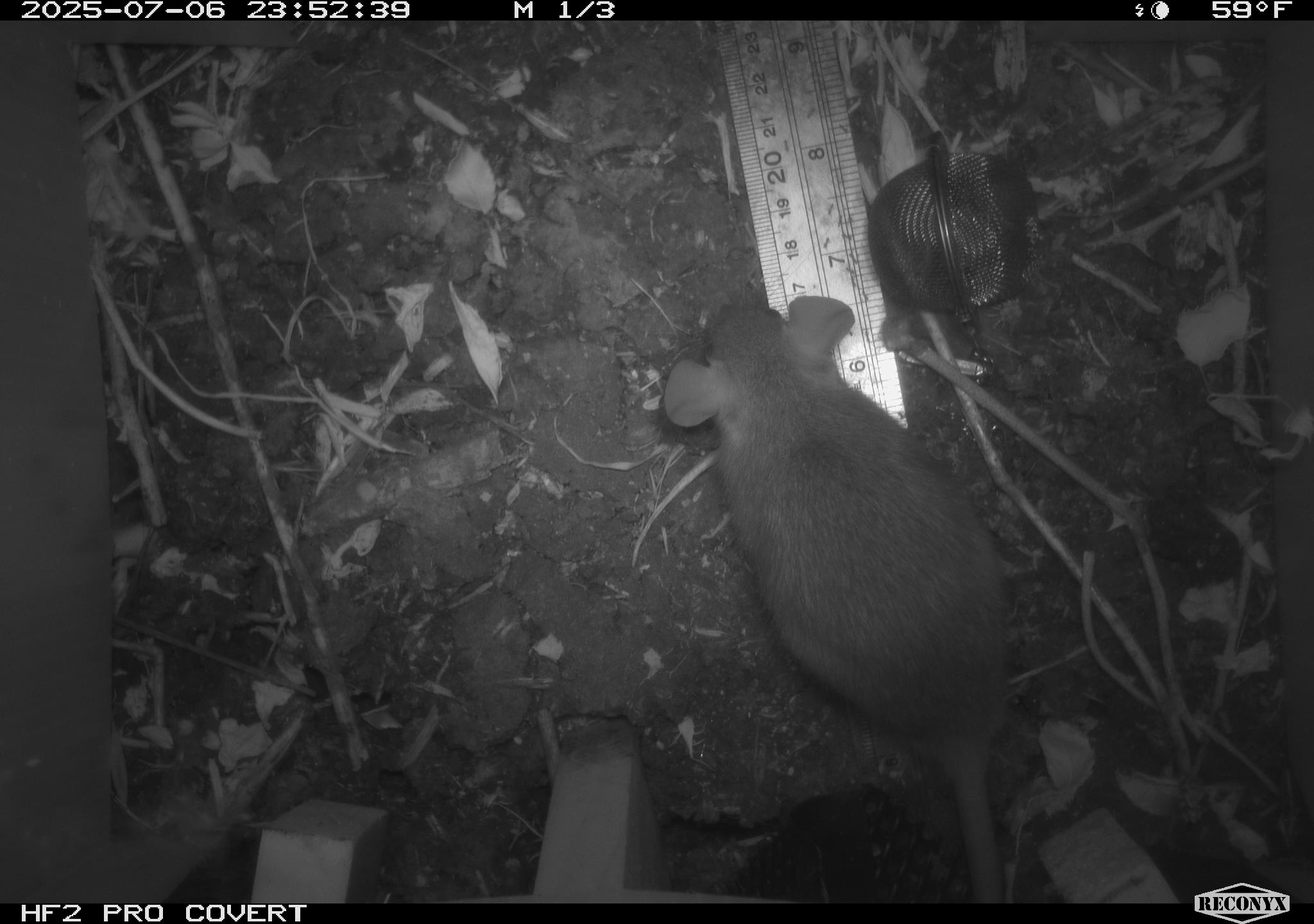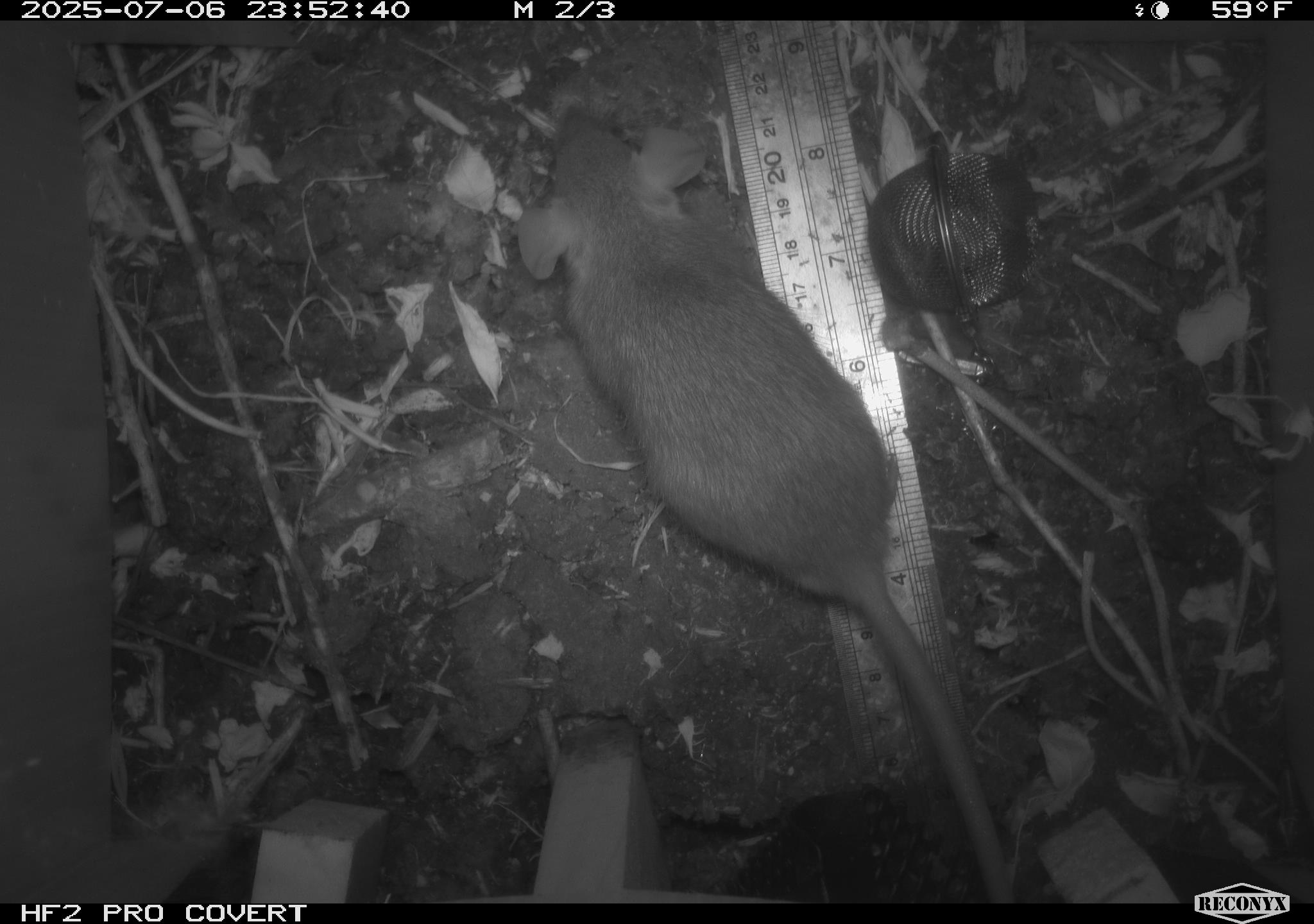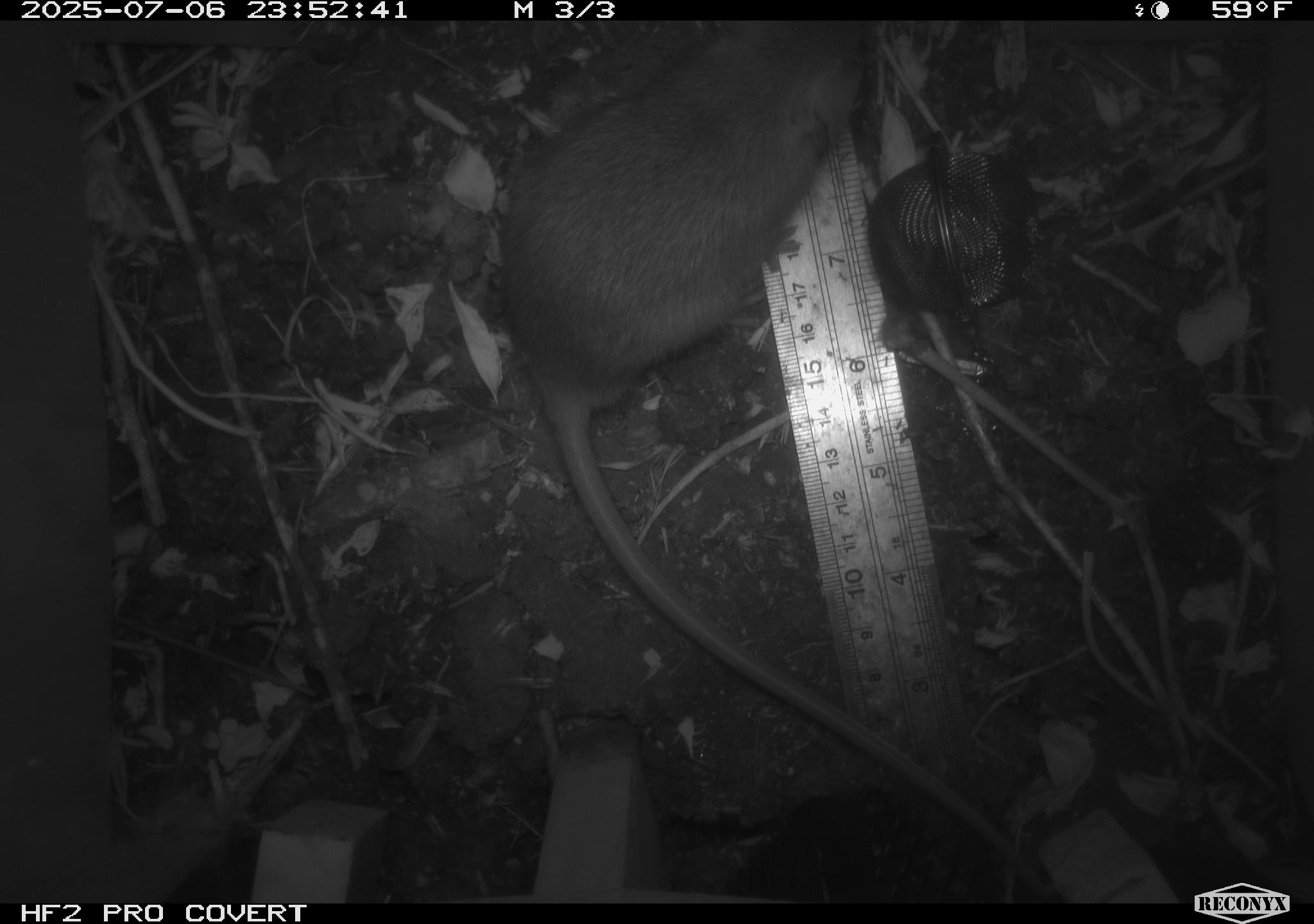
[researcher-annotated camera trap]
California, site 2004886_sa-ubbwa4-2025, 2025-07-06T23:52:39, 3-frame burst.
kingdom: Animalia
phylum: Chordata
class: Mammalia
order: Rodentia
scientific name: Rodentia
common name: rodent